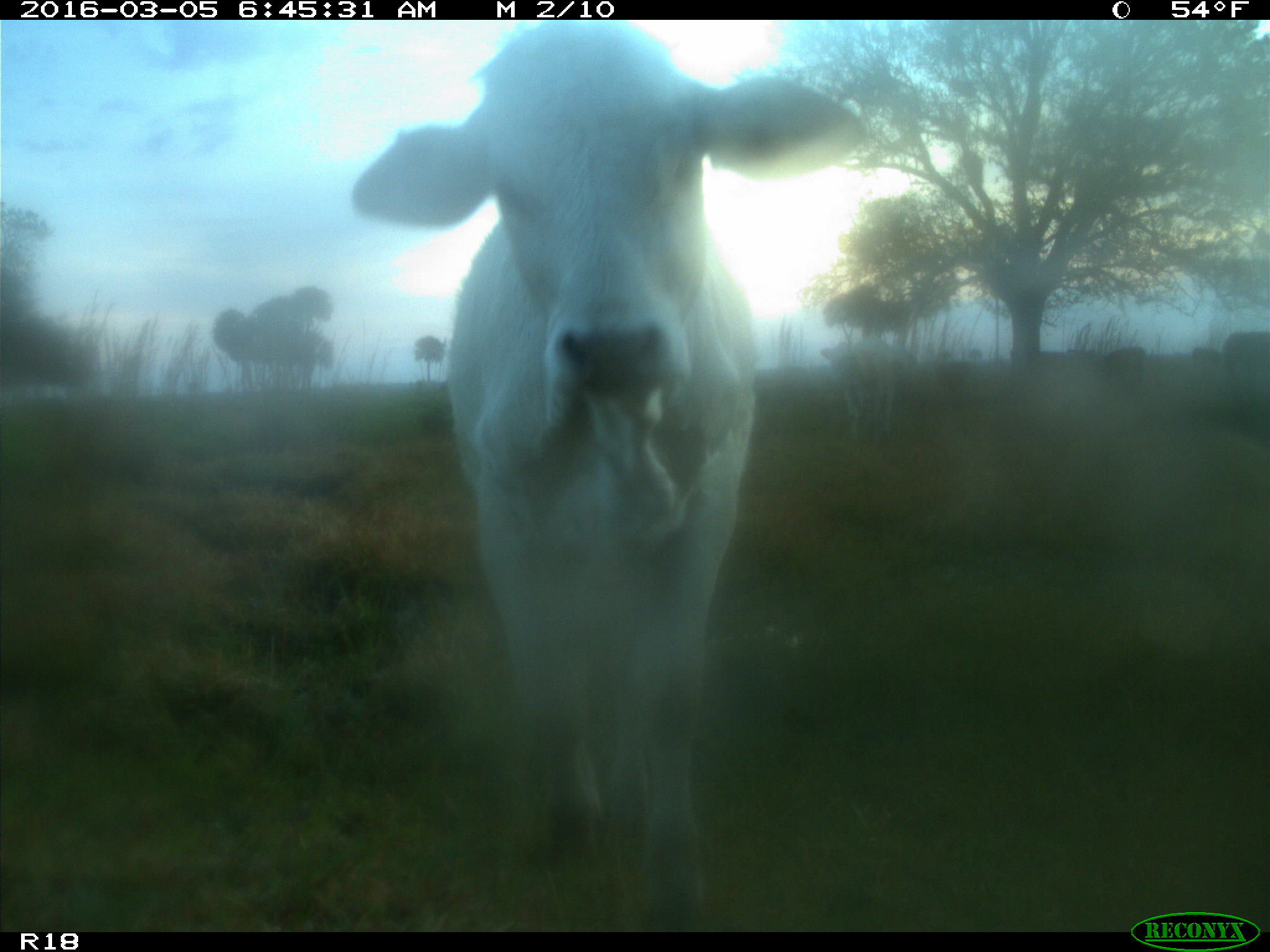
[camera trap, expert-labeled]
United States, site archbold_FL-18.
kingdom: Animalia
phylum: Chordata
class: Mammalia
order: Artiodactyla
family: Bovidae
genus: Bos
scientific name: Bos taurus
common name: domestic cow